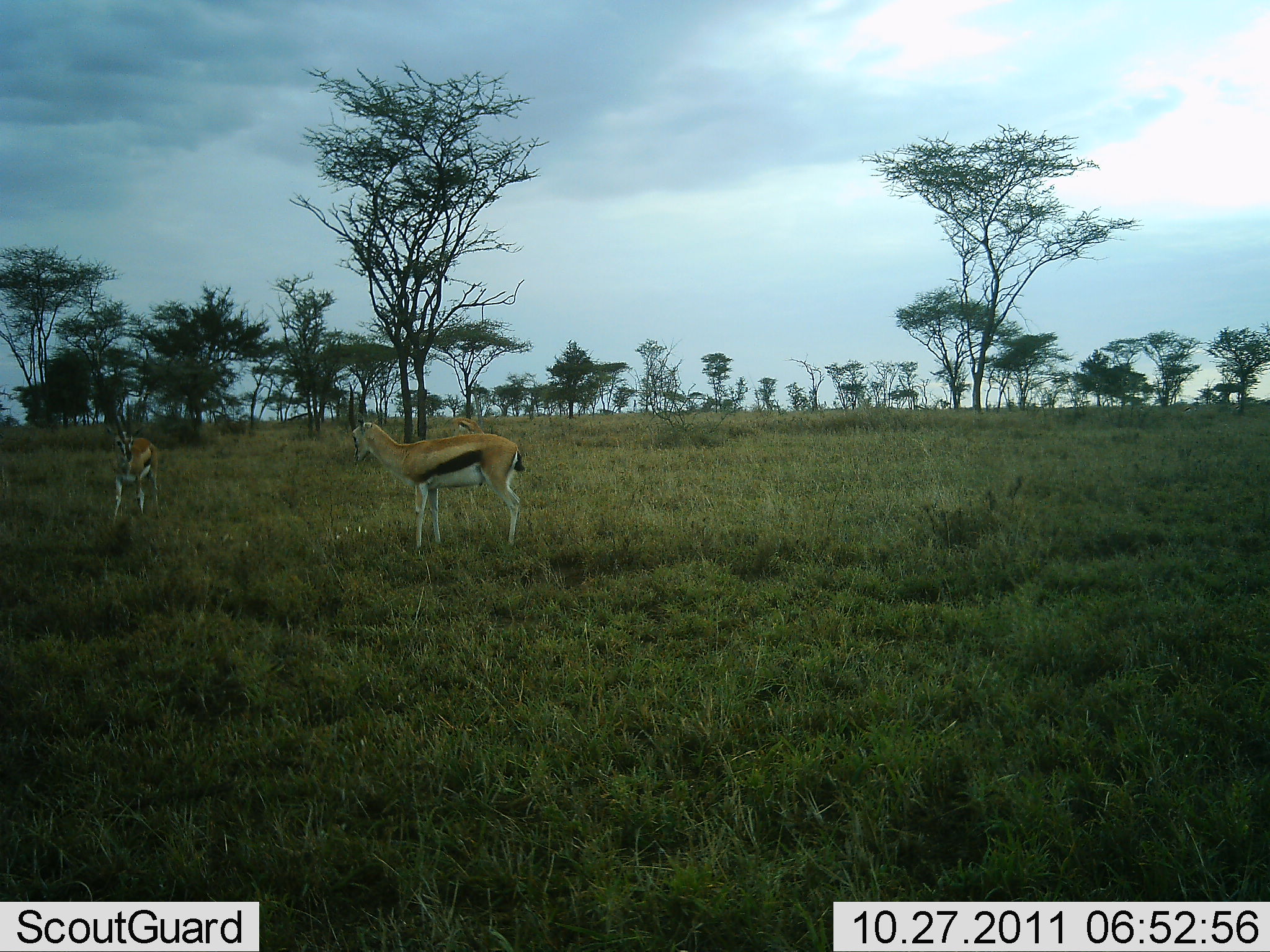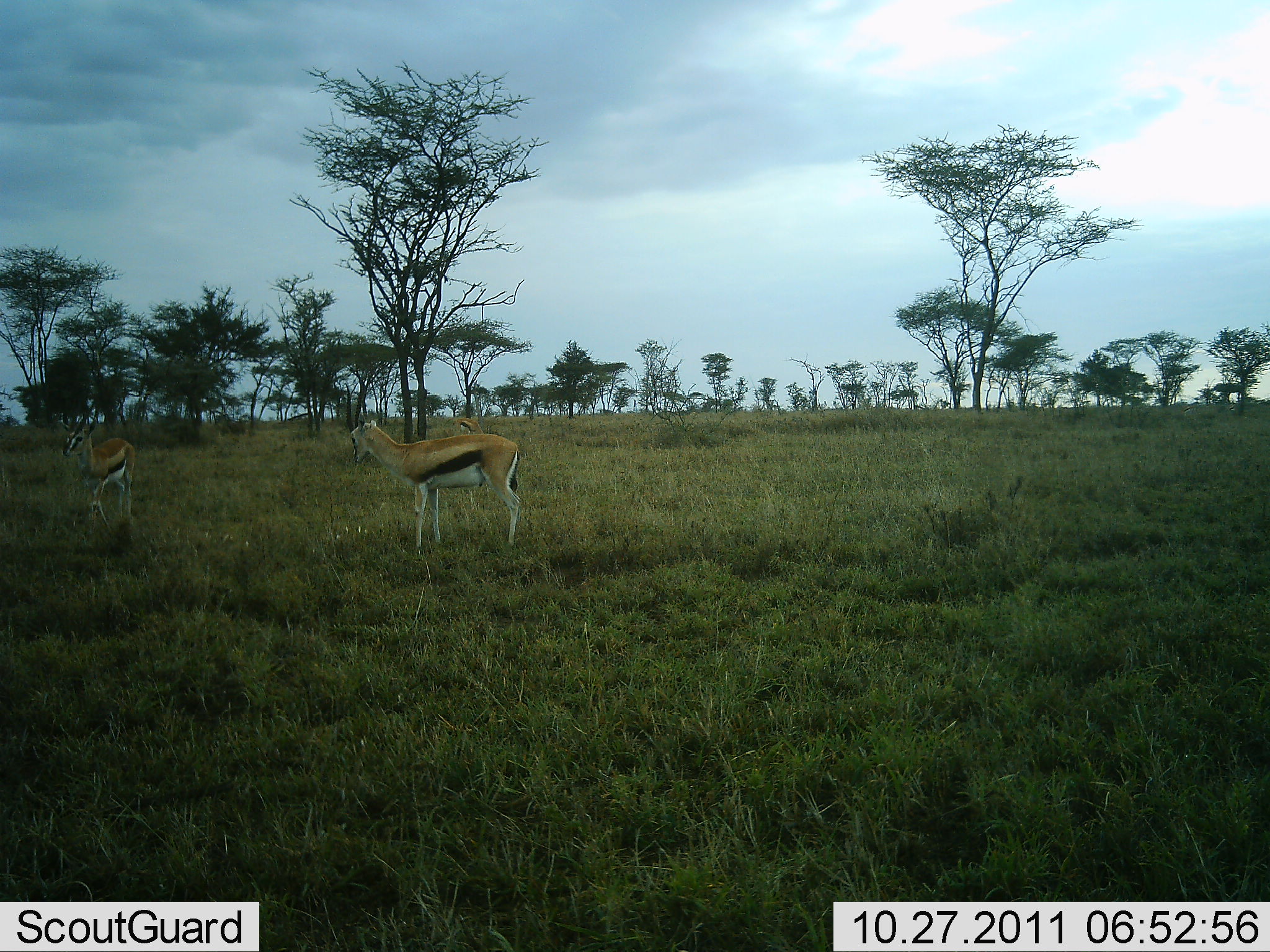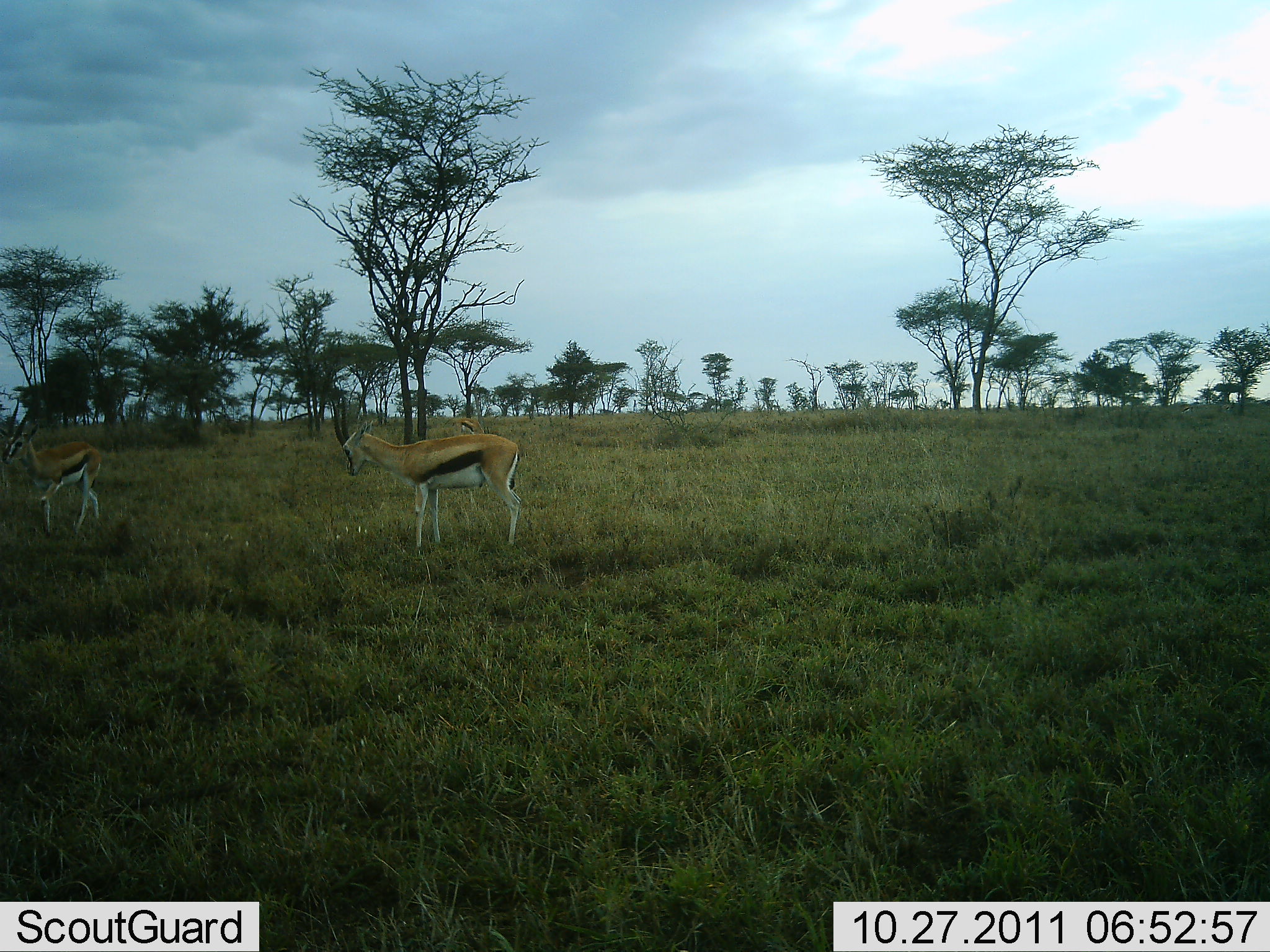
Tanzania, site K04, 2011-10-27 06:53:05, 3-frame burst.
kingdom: Animalia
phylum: Chordata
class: Mammalia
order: Artiodactyla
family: Bovidae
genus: Eudorcas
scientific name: Eudorcas thomsonii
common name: thomson's gazelle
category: gazellethomsons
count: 3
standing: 83%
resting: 0%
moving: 50%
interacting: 0%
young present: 0%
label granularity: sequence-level